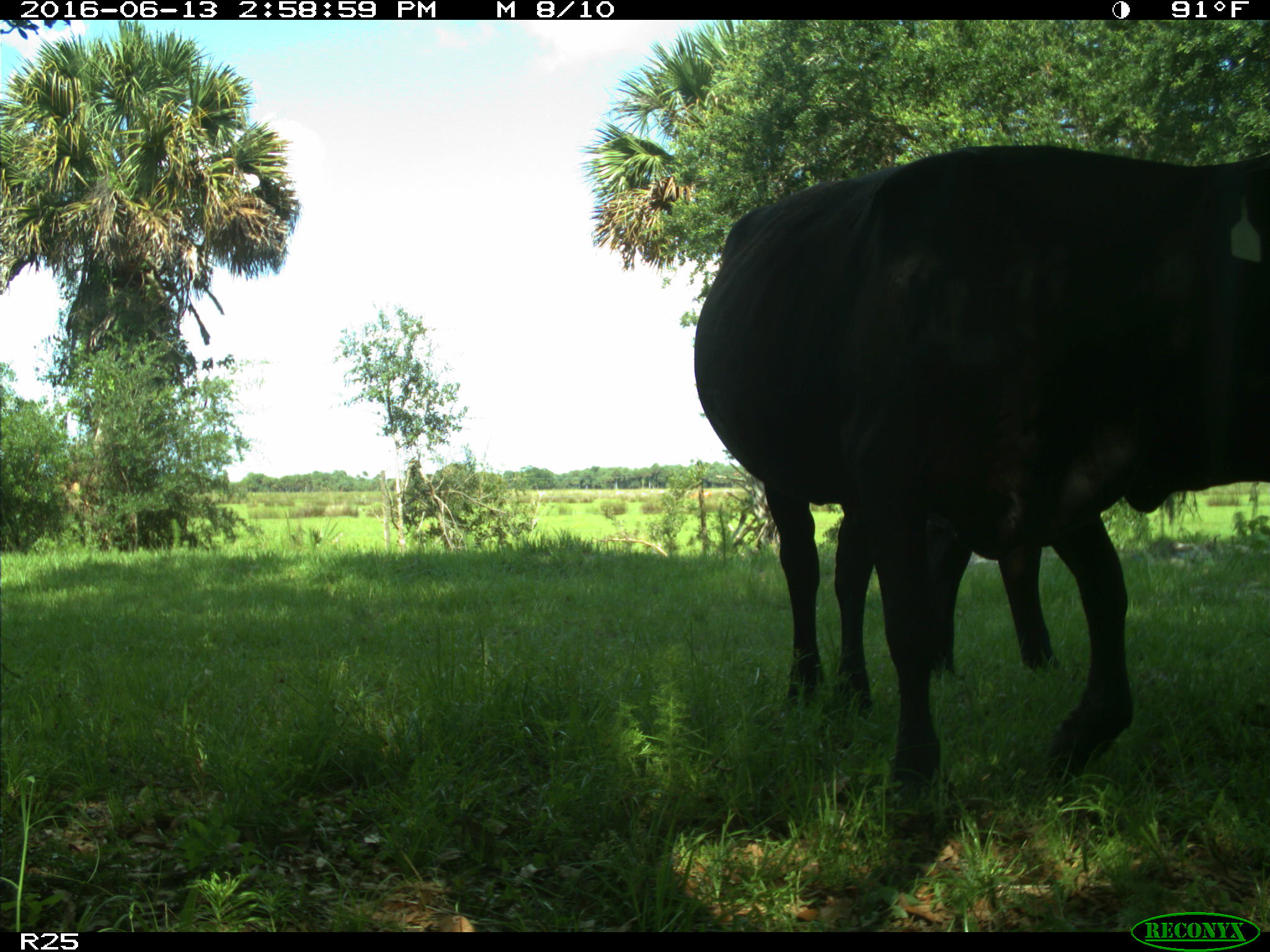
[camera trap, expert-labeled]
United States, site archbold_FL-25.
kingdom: Animalia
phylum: Chordata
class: Mammalia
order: Artiodactyla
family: Bovidae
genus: Bos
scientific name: Bos taurus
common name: domestic cow